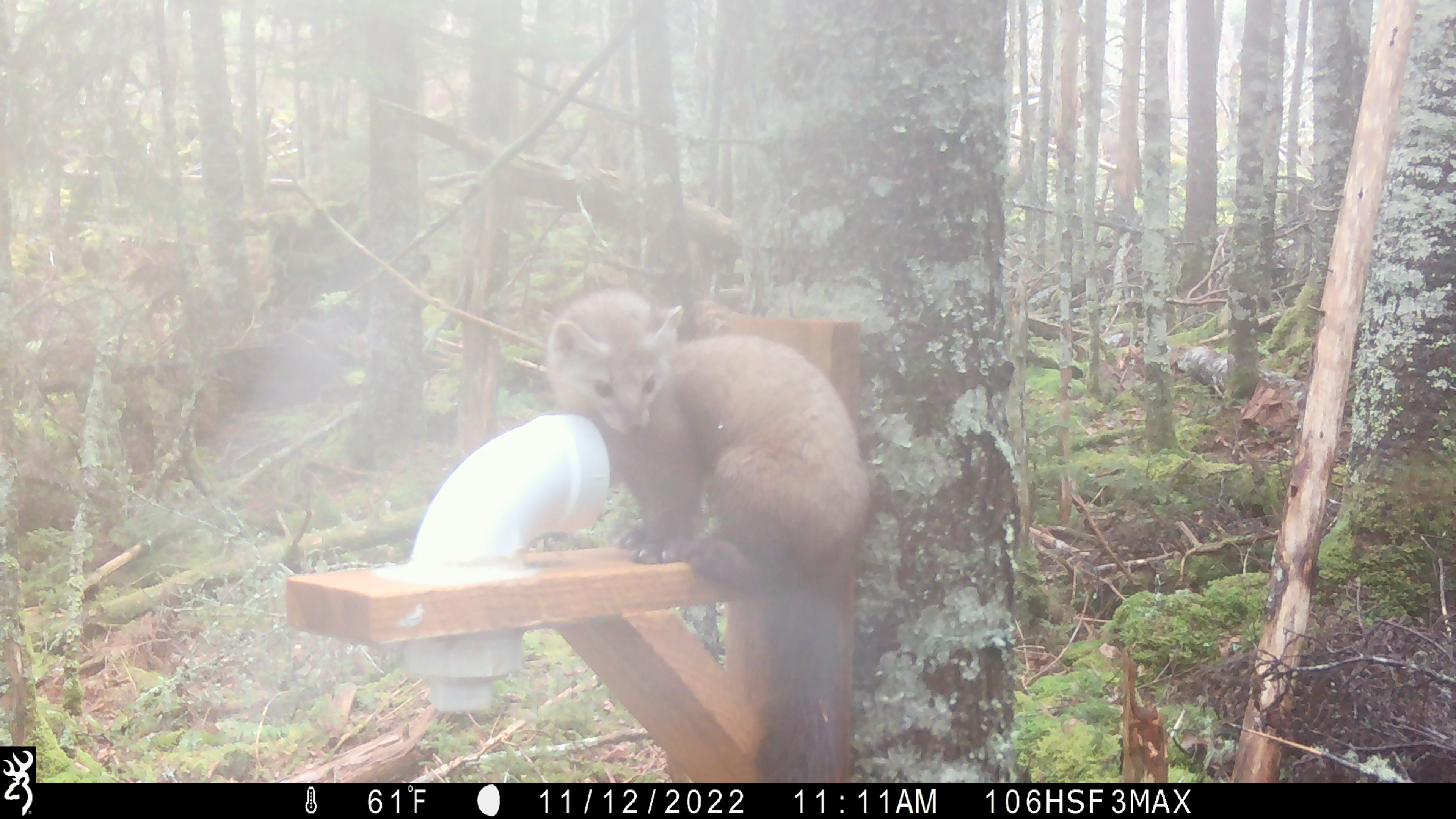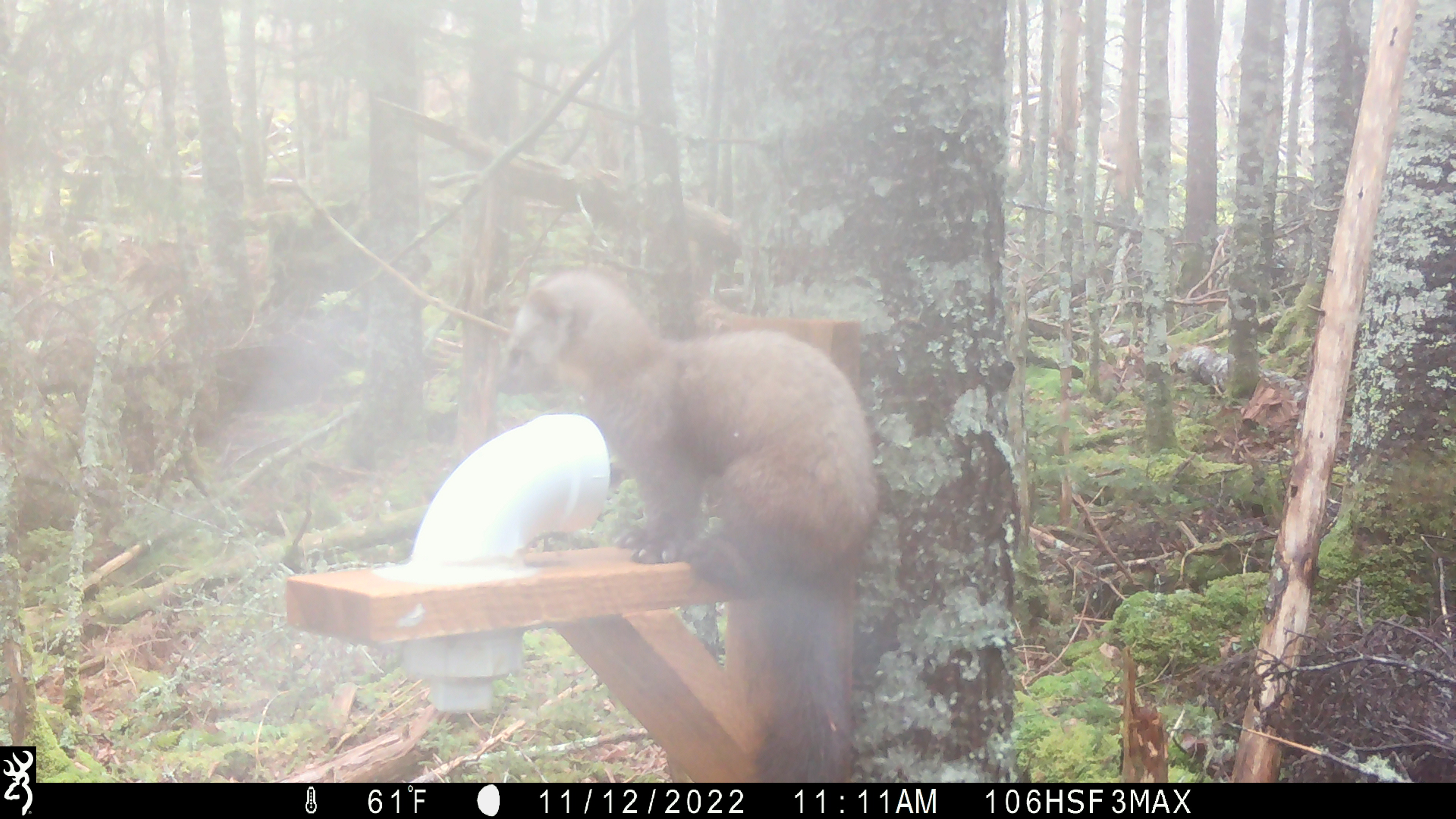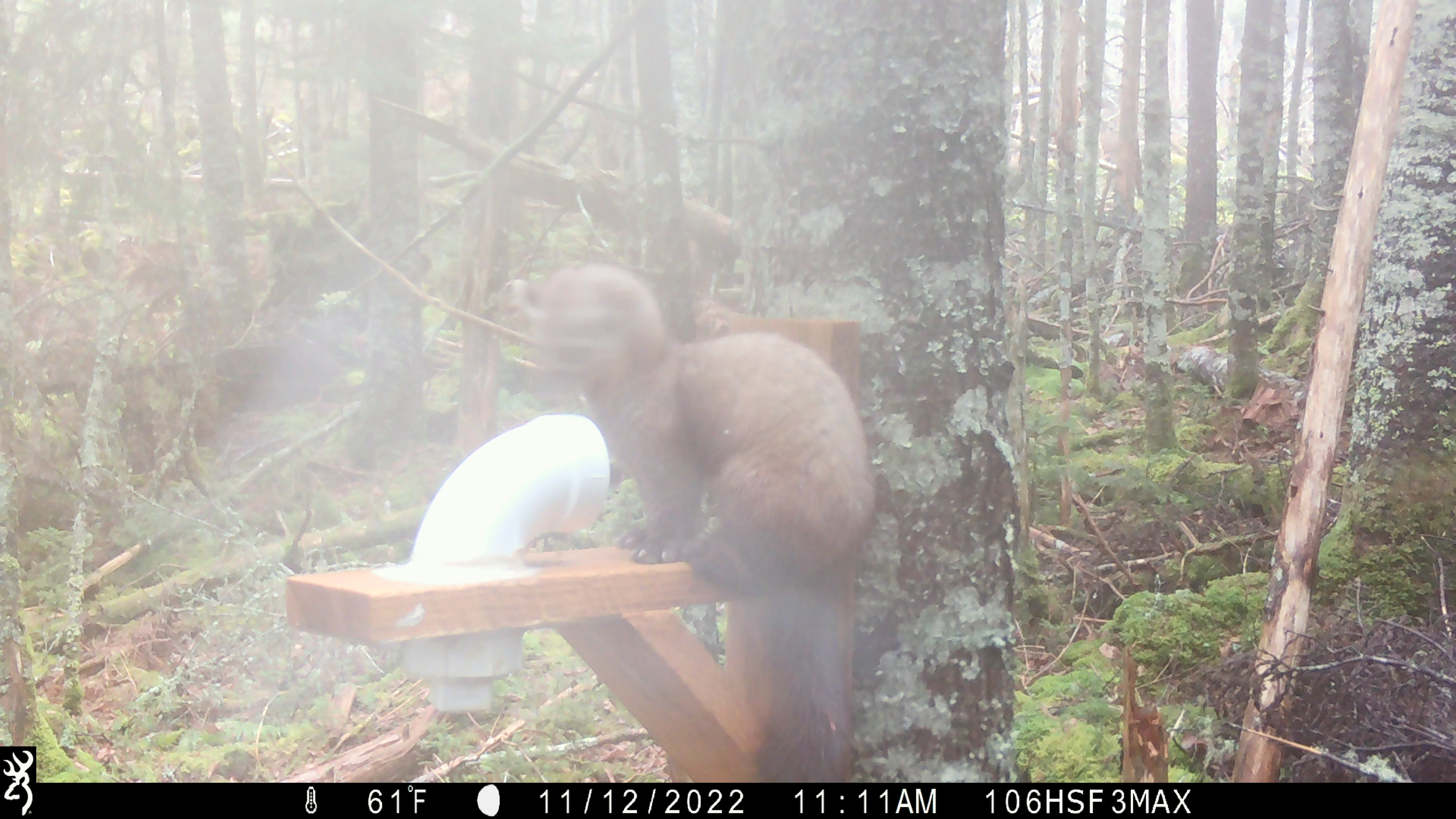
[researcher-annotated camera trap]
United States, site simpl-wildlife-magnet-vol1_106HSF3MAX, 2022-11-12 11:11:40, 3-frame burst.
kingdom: Animalia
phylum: Chordata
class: Mammalia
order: Carnivora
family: Mustelidae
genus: Martes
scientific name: Martes americana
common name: american marten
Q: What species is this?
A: American marten (Martes americana).